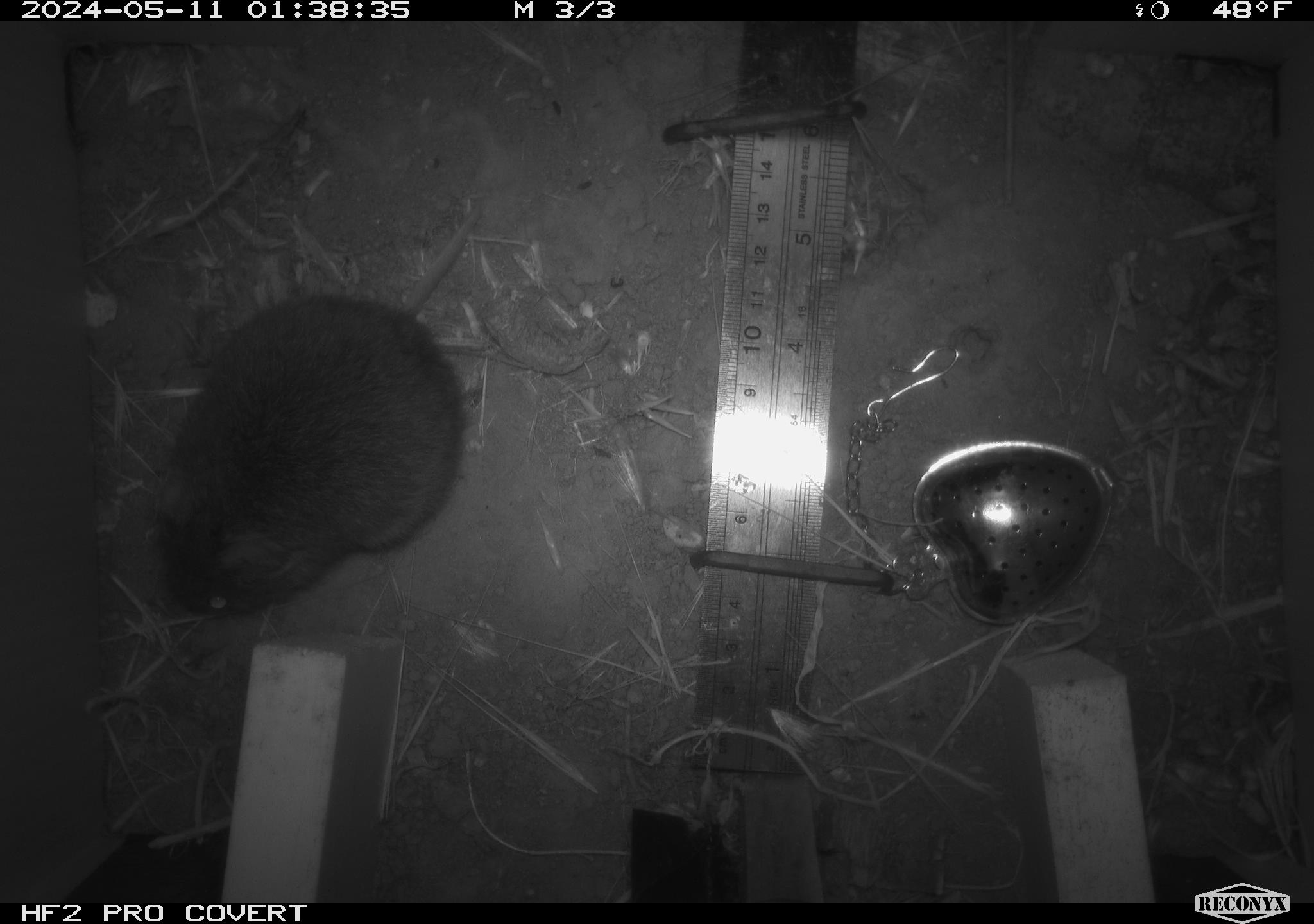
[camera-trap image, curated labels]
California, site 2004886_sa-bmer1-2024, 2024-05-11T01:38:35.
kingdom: Animalia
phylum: Chordata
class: Mammalia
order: Rodentia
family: Cricetidae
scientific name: Arvicolinae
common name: voles, lemmings, and muskrats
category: arvicolinae subfamily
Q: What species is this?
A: Arvicolinae subfamily (voles, lemmings, and muskrats) (Arvicolinae).